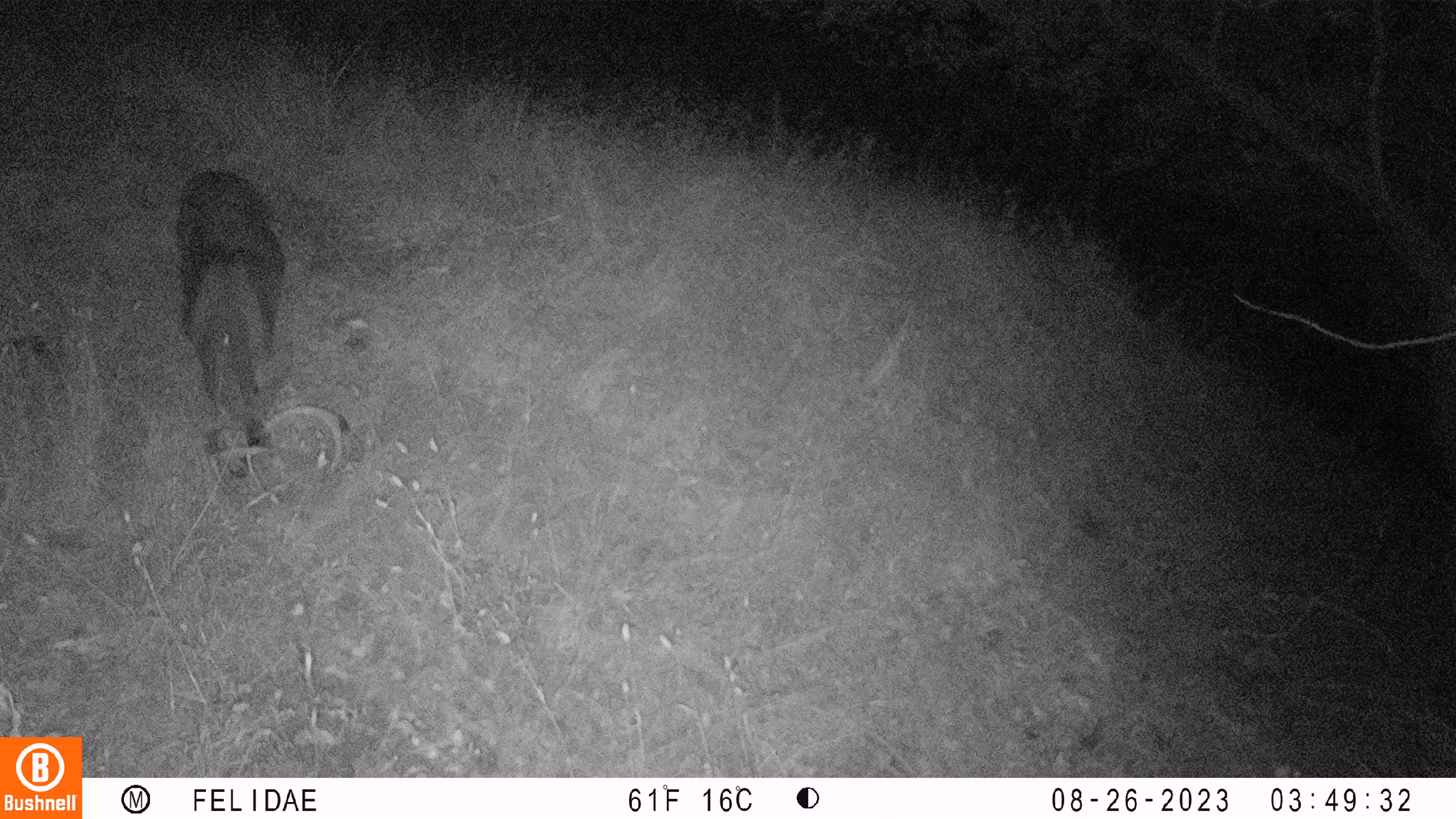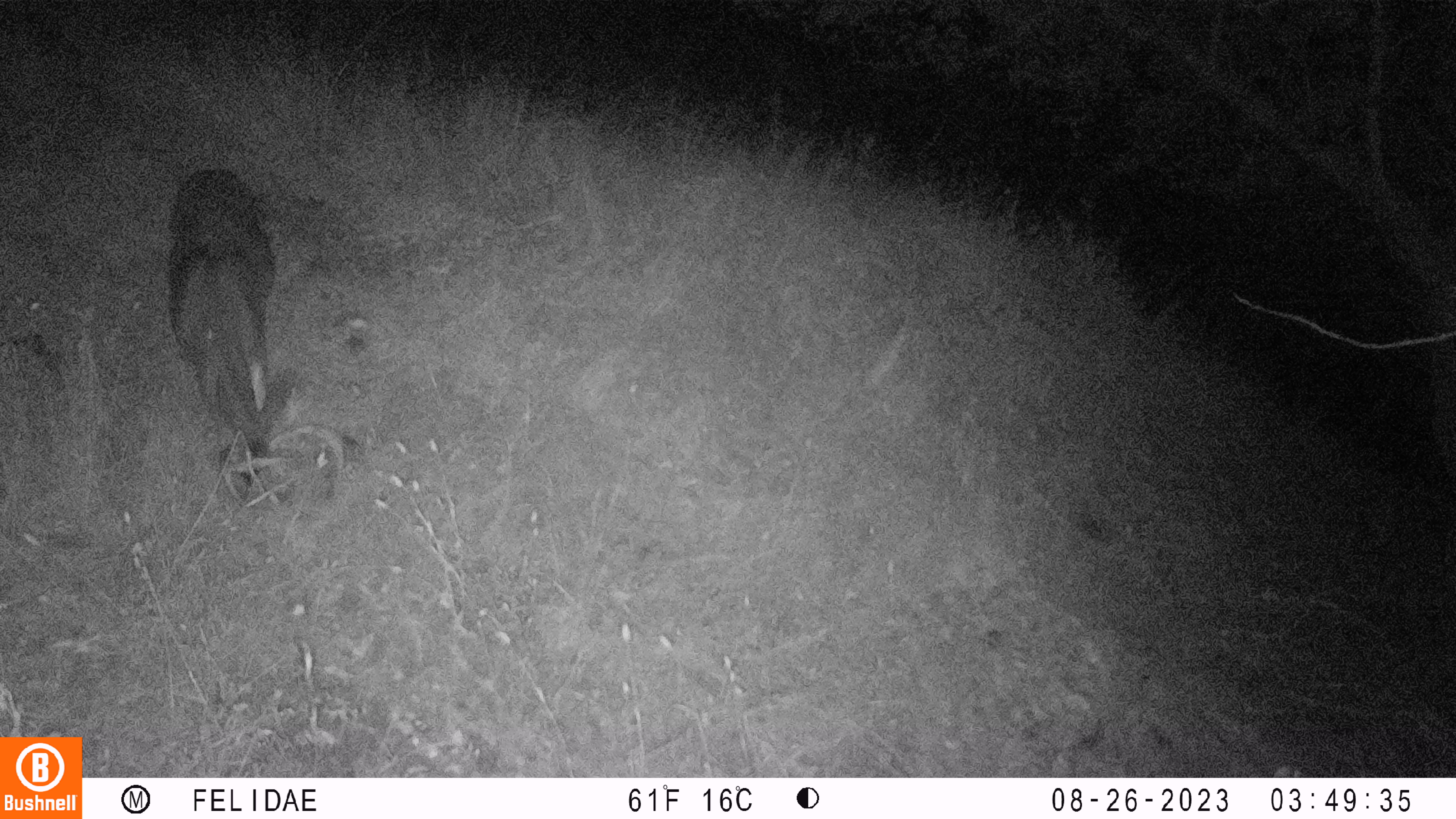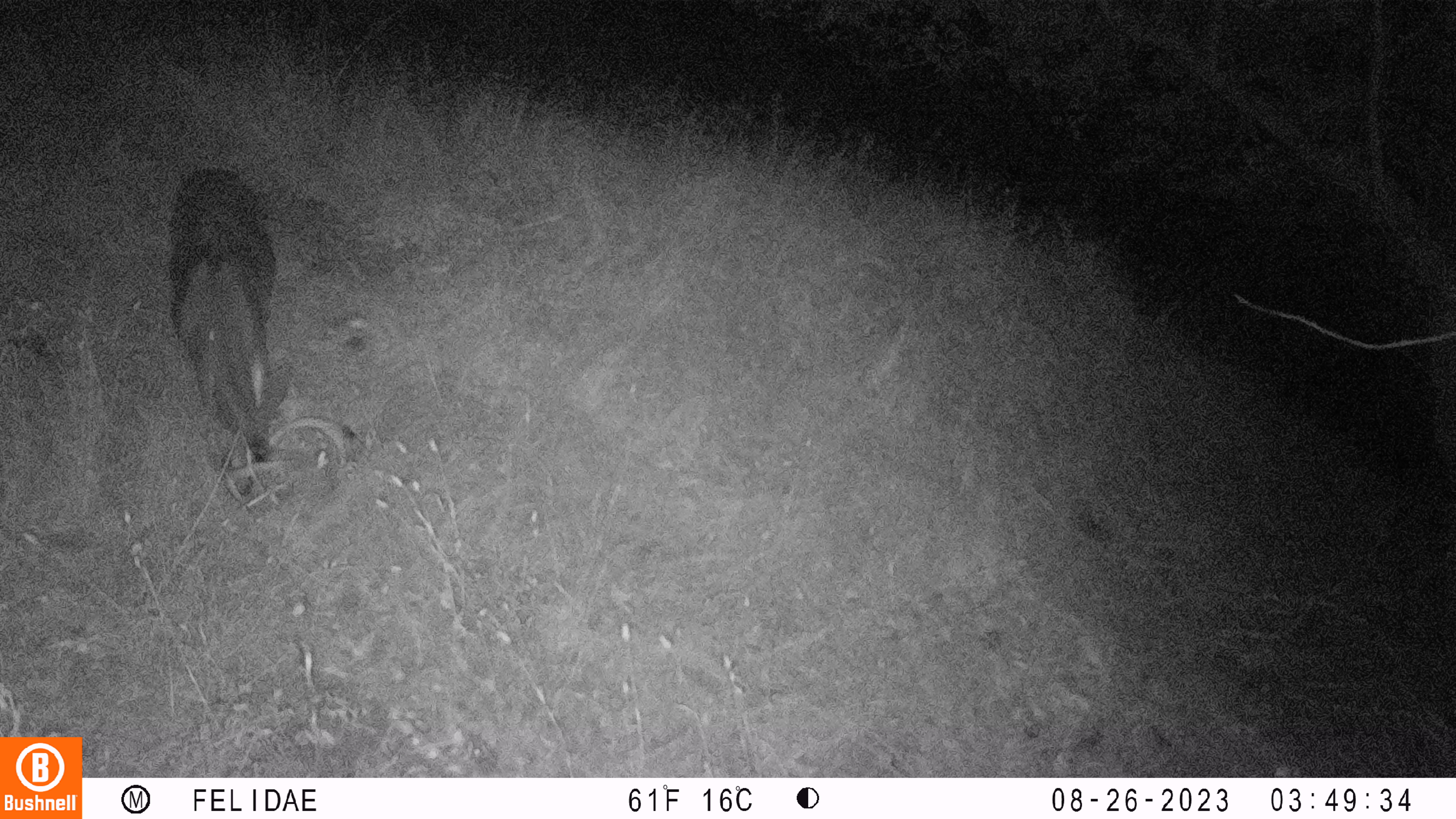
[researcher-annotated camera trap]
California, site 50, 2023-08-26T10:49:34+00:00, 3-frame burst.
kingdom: Animalia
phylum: Chordata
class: Mammalia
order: Artiodactyla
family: Cervidae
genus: Odocoileus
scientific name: Odocoileus hemionus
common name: mule deer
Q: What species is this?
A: Mule deer (Odocoileus hemionus).